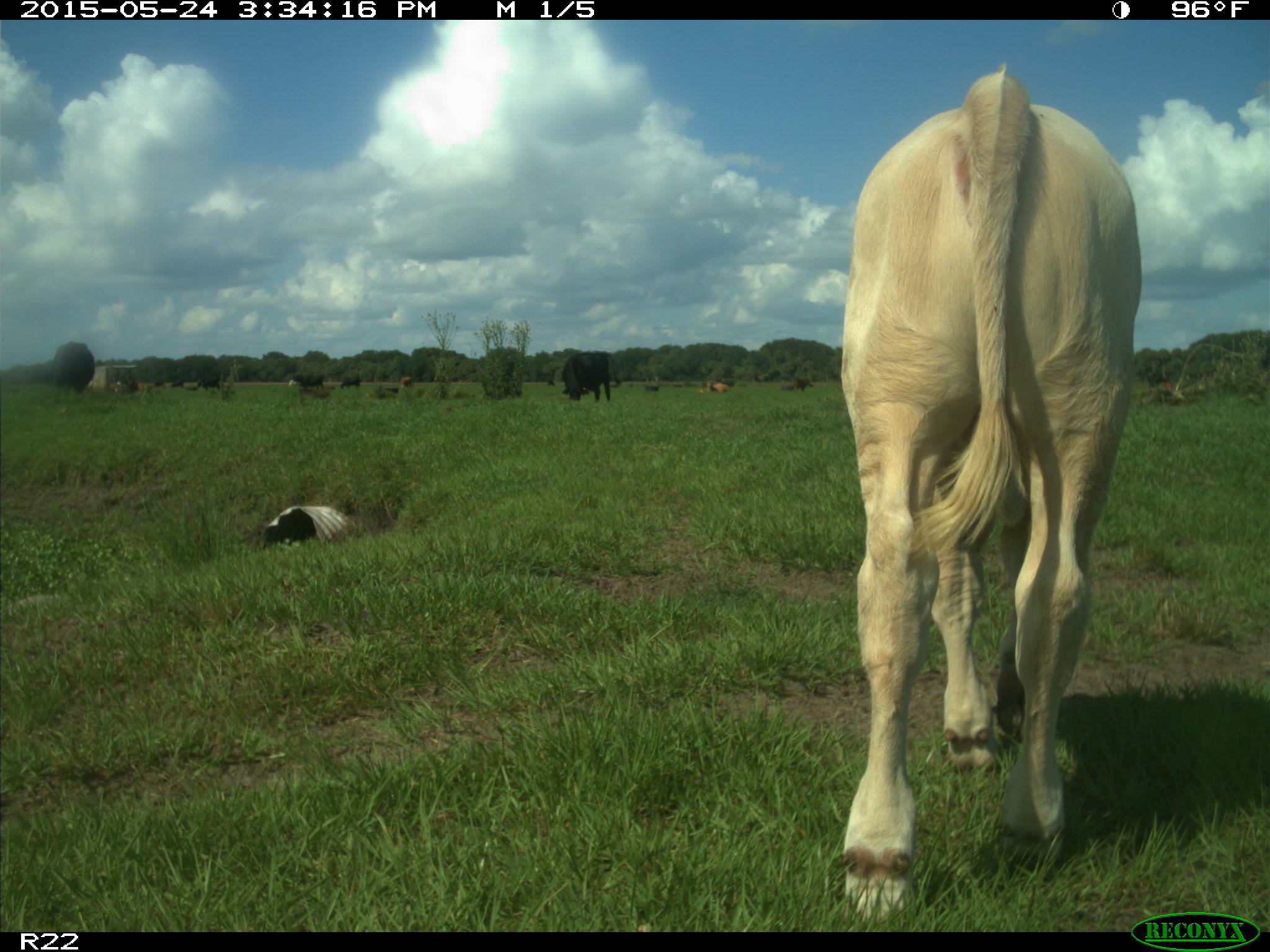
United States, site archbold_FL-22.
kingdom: Animalia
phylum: Chordata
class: Mammalia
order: Artiodactyla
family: Bovidae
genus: Bos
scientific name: Bos taurus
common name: domestic cow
Bos taurus (domestic cow).